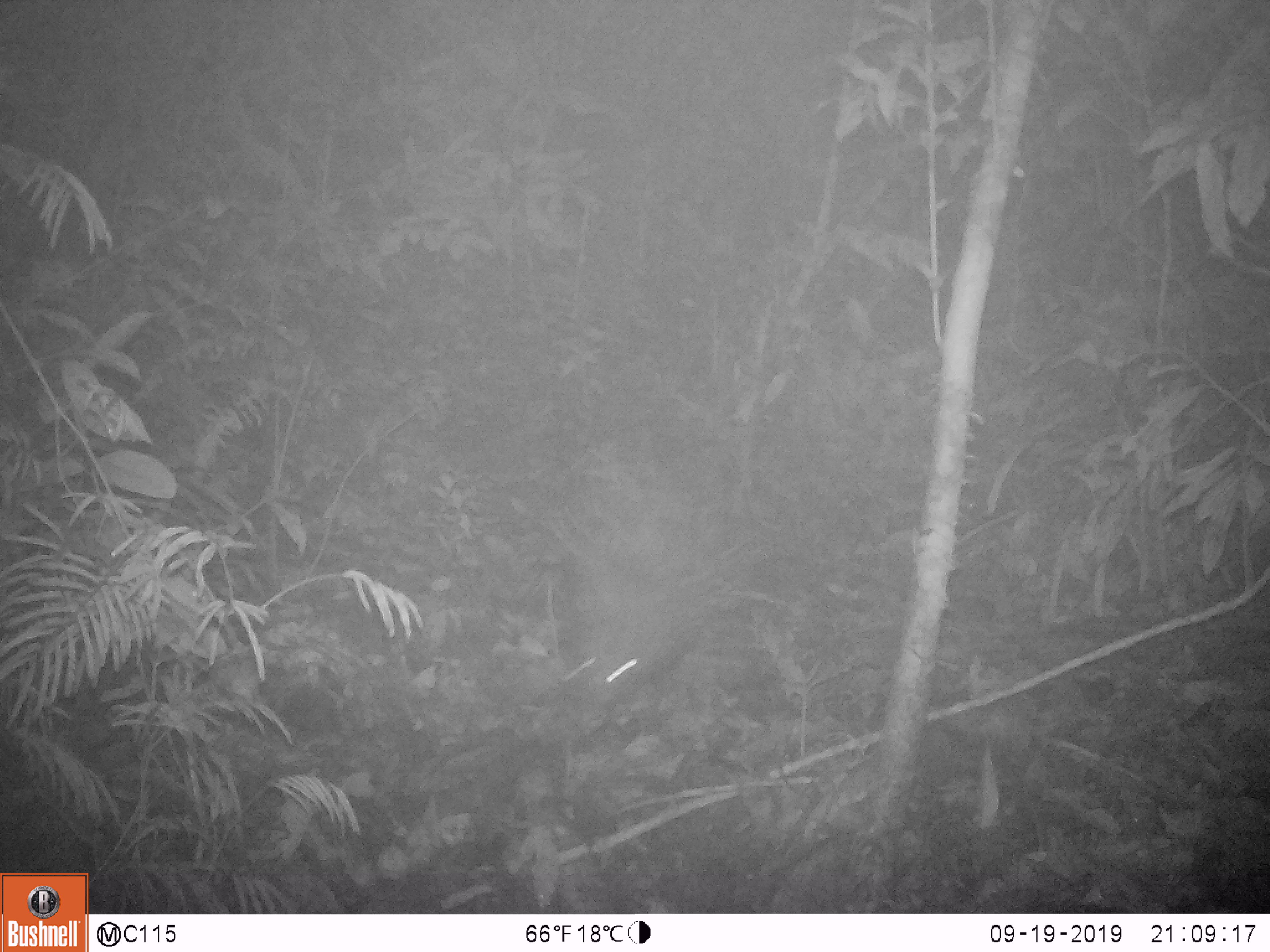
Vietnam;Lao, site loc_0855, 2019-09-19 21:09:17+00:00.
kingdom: Animalia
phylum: Chordata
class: Mammalia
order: Rodentia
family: Hystricidae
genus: Hystrix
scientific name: Hystrix brachyura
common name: malayan porcupine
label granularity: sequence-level